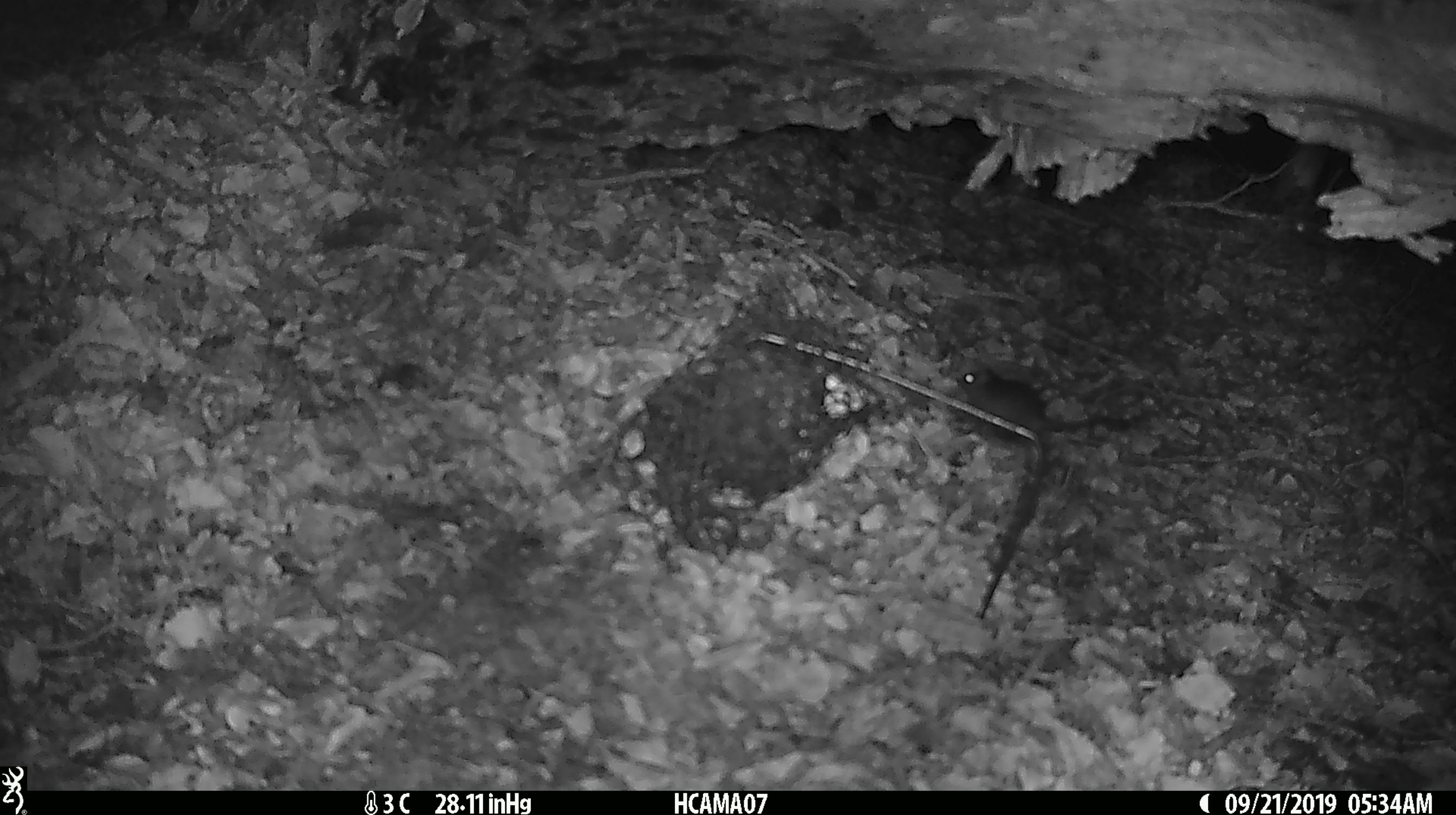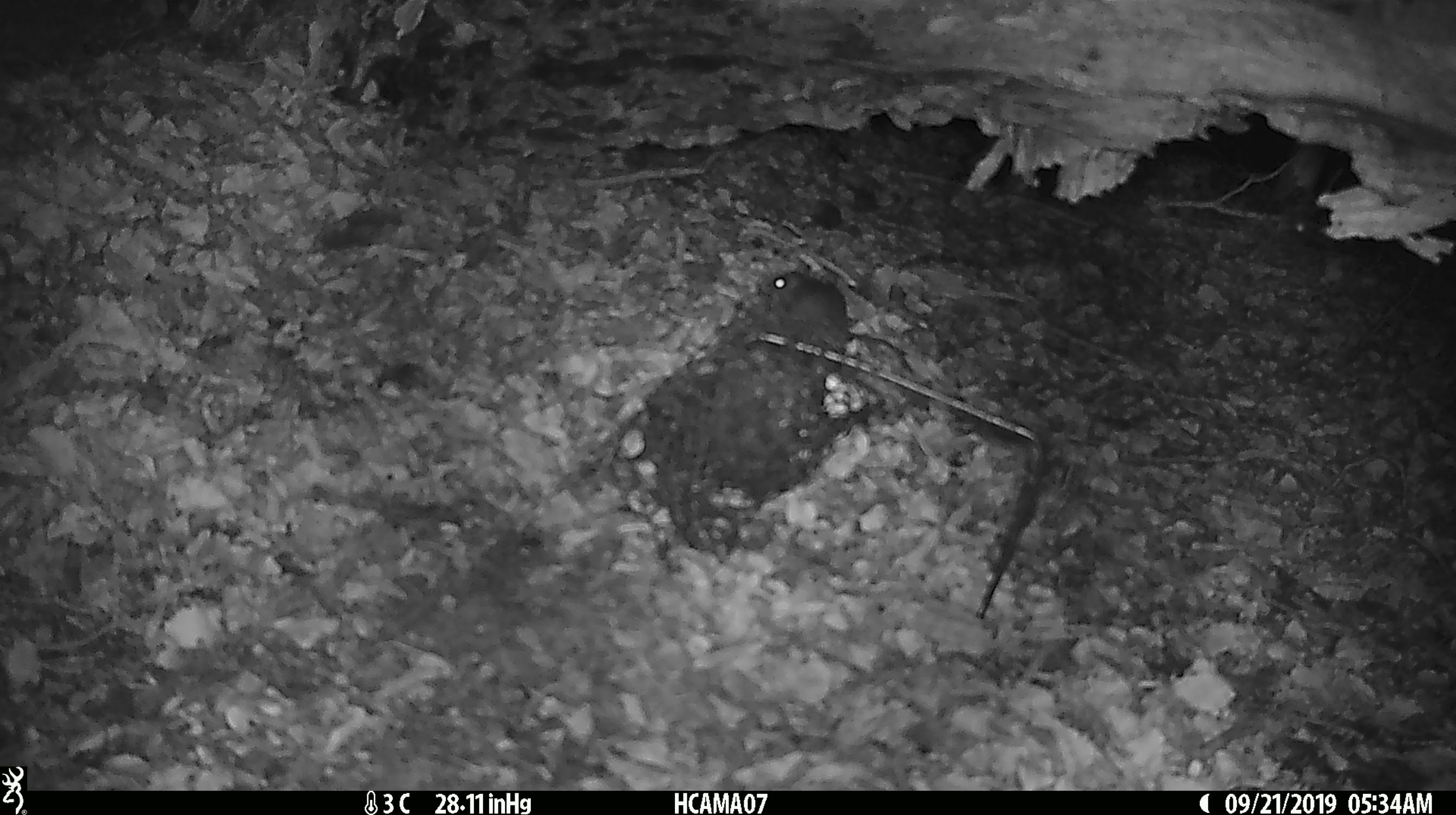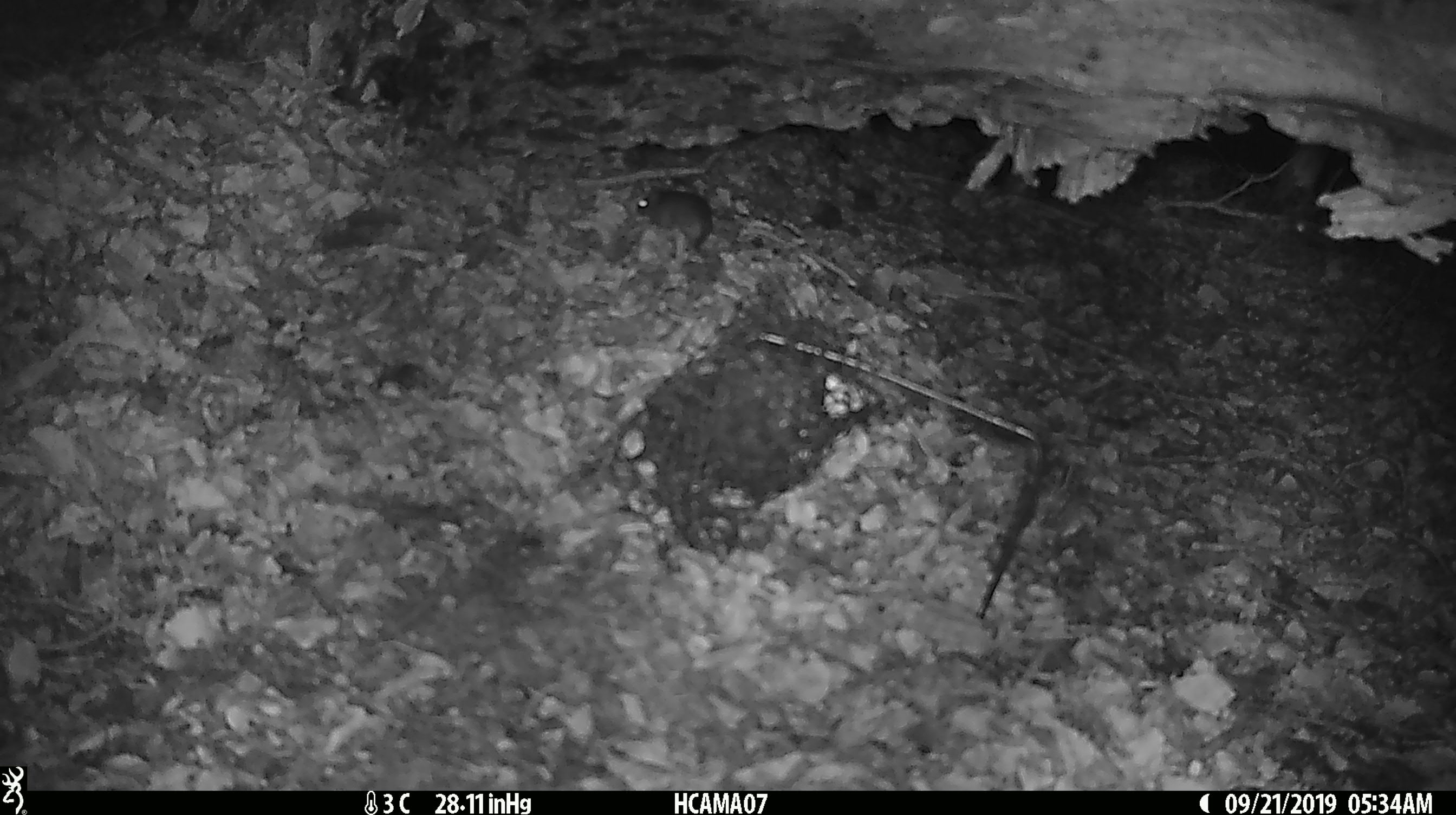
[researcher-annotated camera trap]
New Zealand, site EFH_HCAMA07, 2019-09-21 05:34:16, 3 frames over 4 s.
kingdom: Animalia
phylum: Chordata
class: Mammalia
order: Rodentia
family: Muridae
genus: Mus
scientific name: Mus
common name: mouse